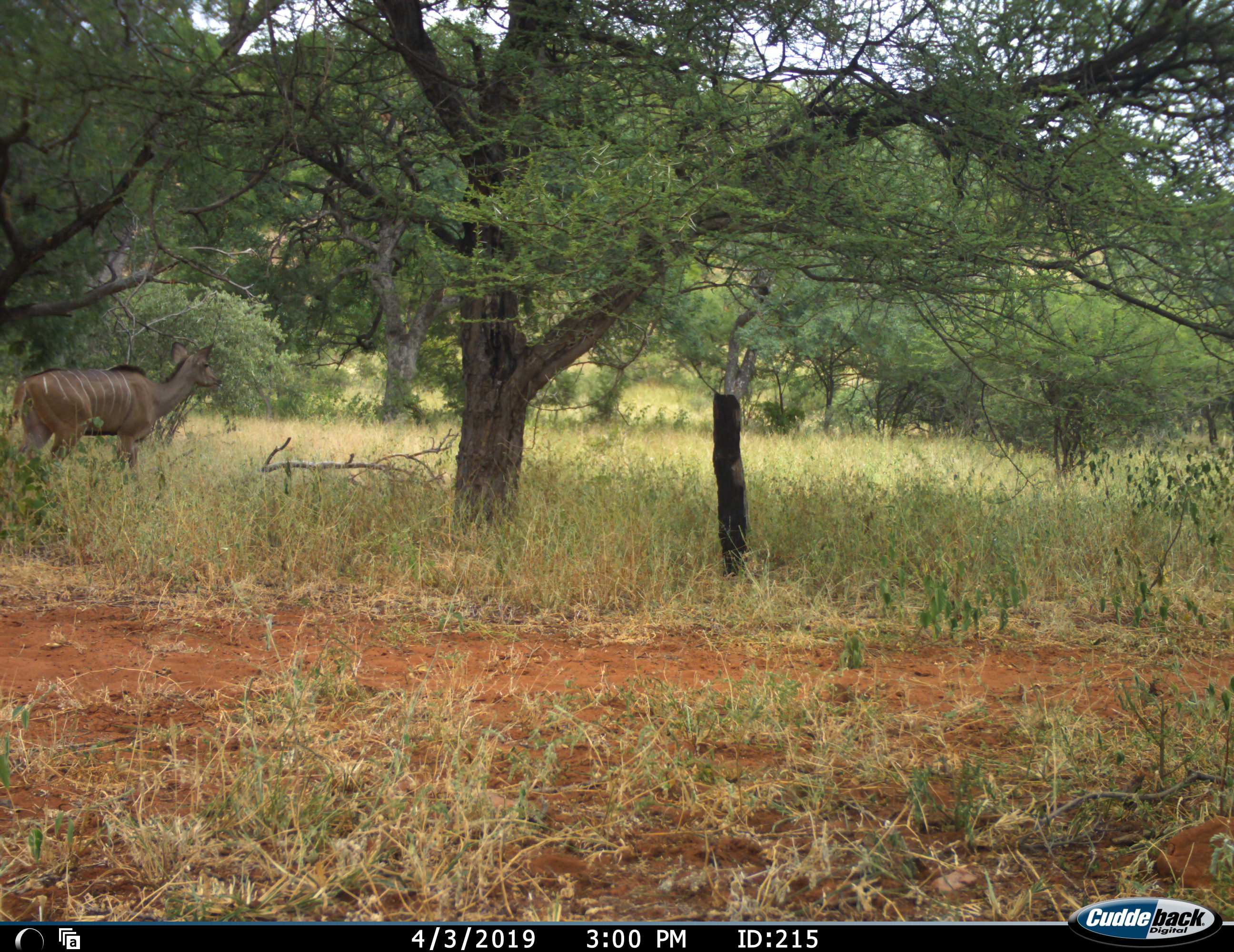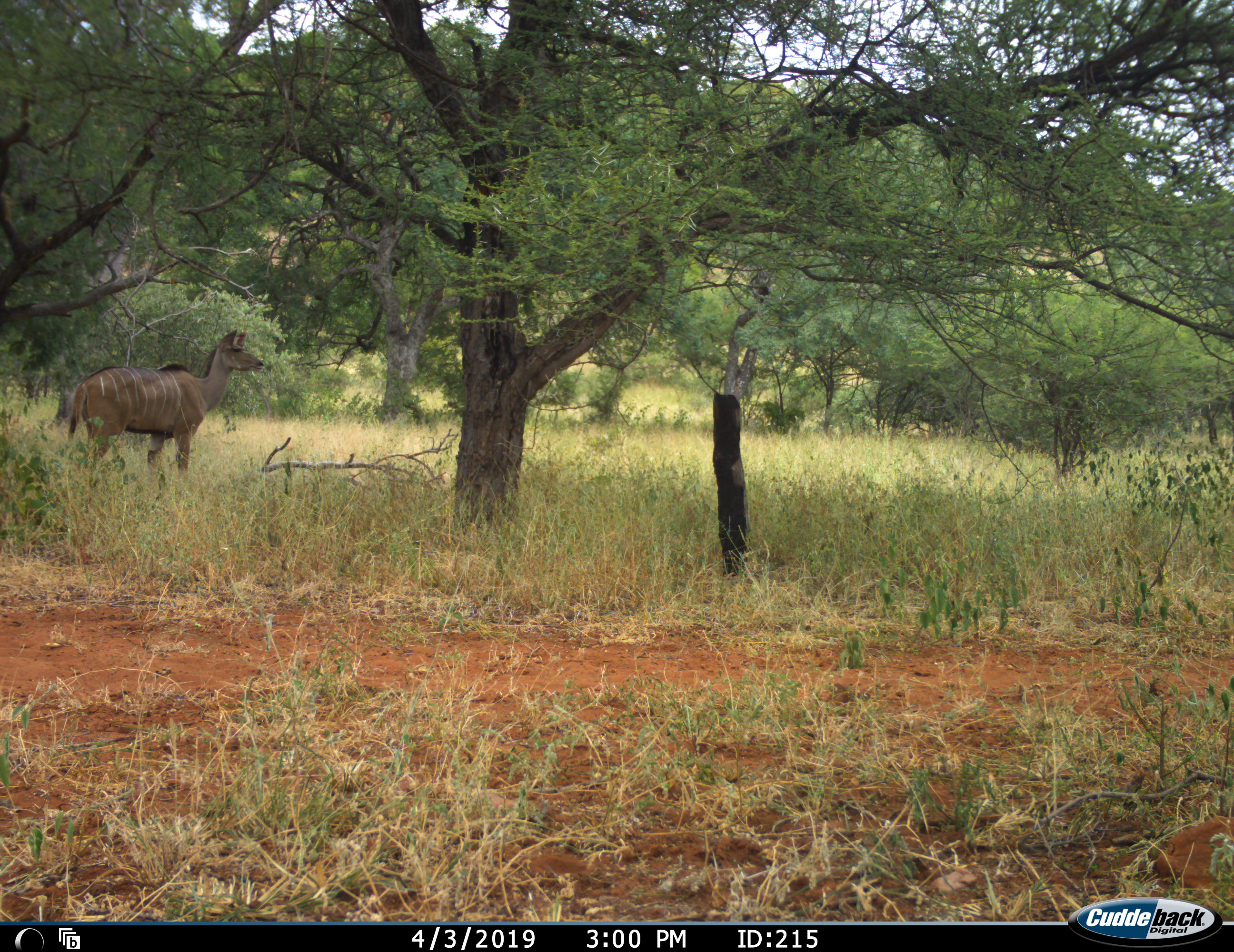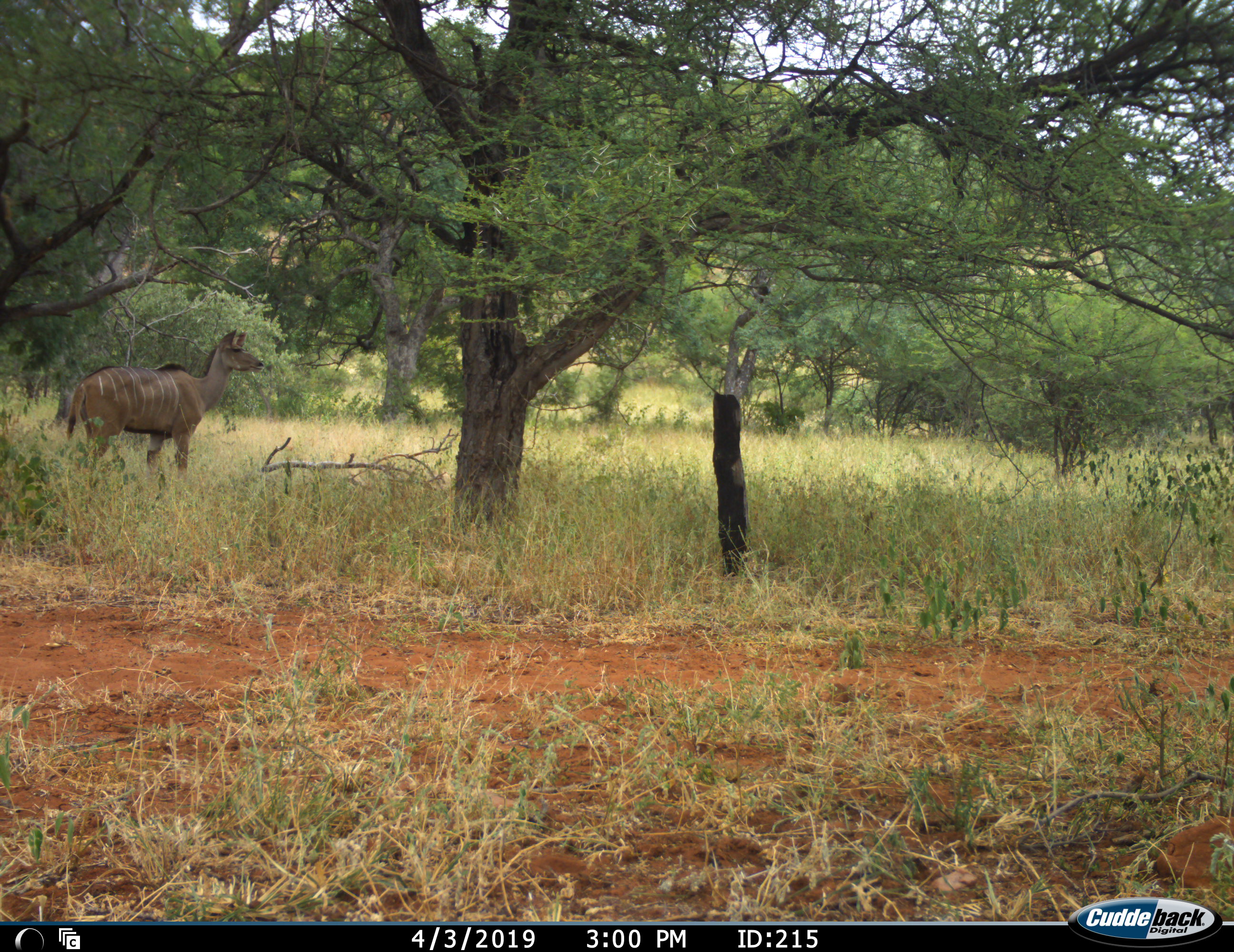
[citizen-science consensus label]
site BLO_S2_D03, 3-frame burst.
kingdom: Animalia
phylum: Chordata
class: Mammalia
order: Artiodactyla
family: Bovidae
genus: Tragelaphus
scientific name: Tragelaphus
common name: kudu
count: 1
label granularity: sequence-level